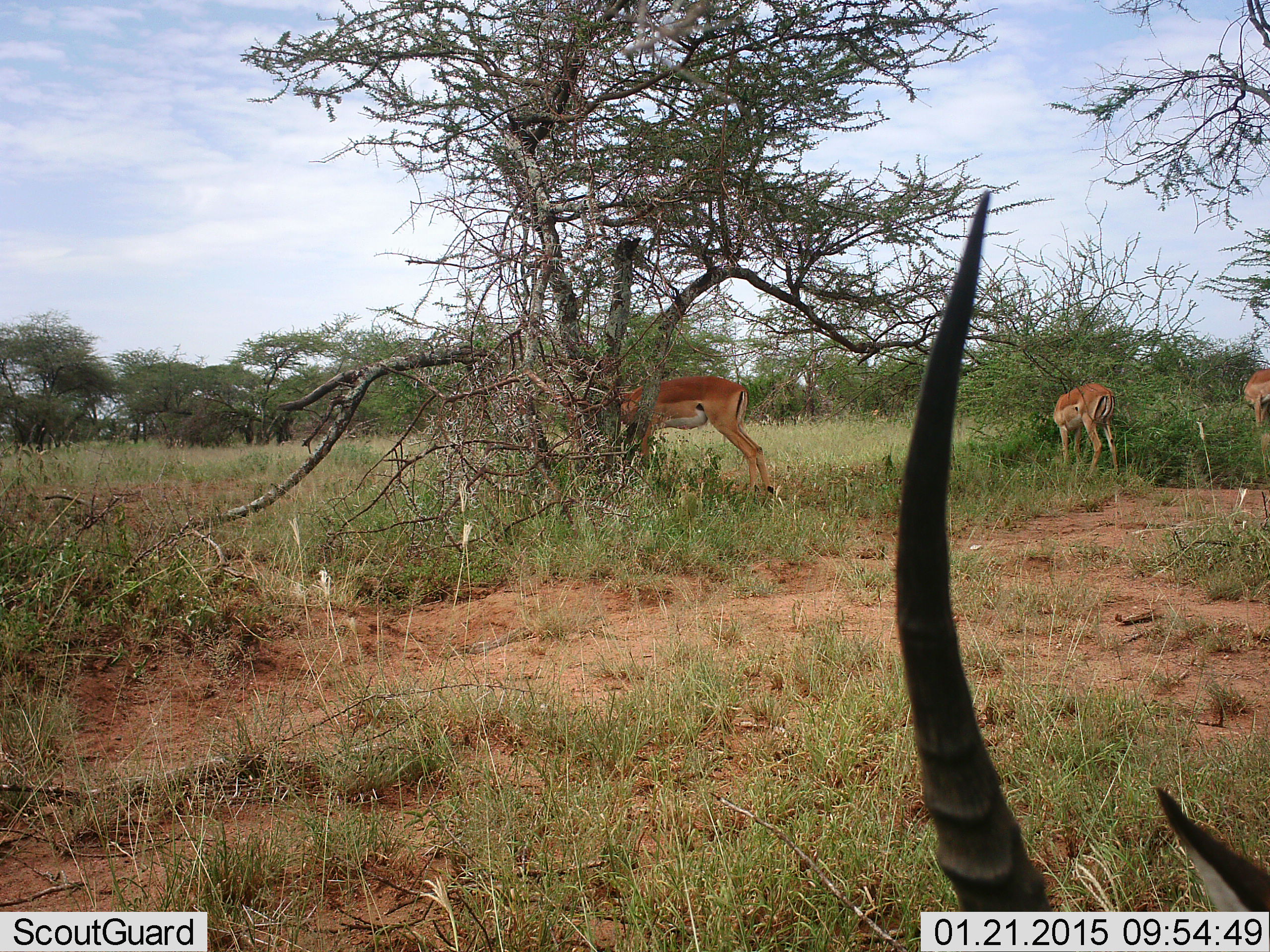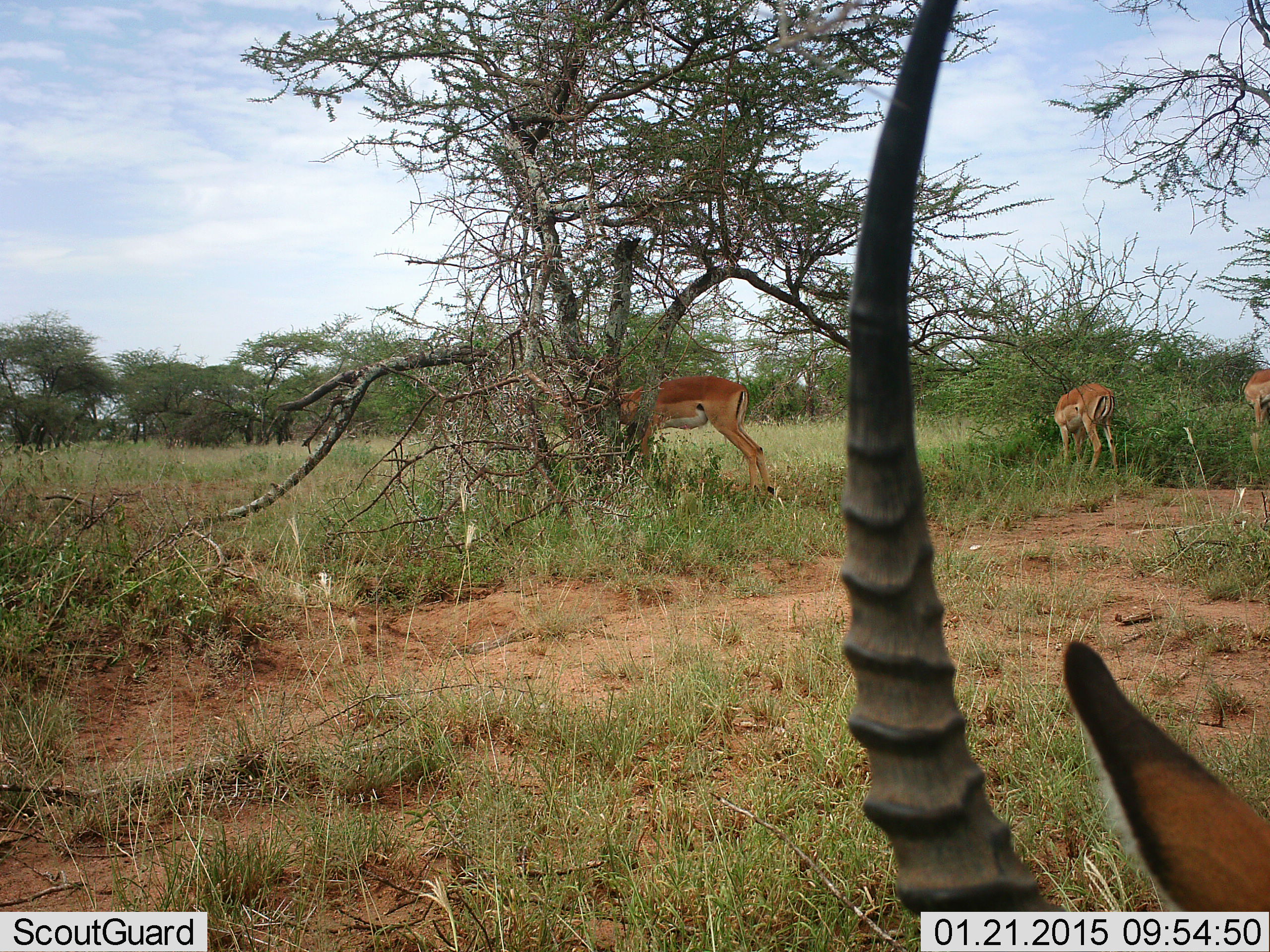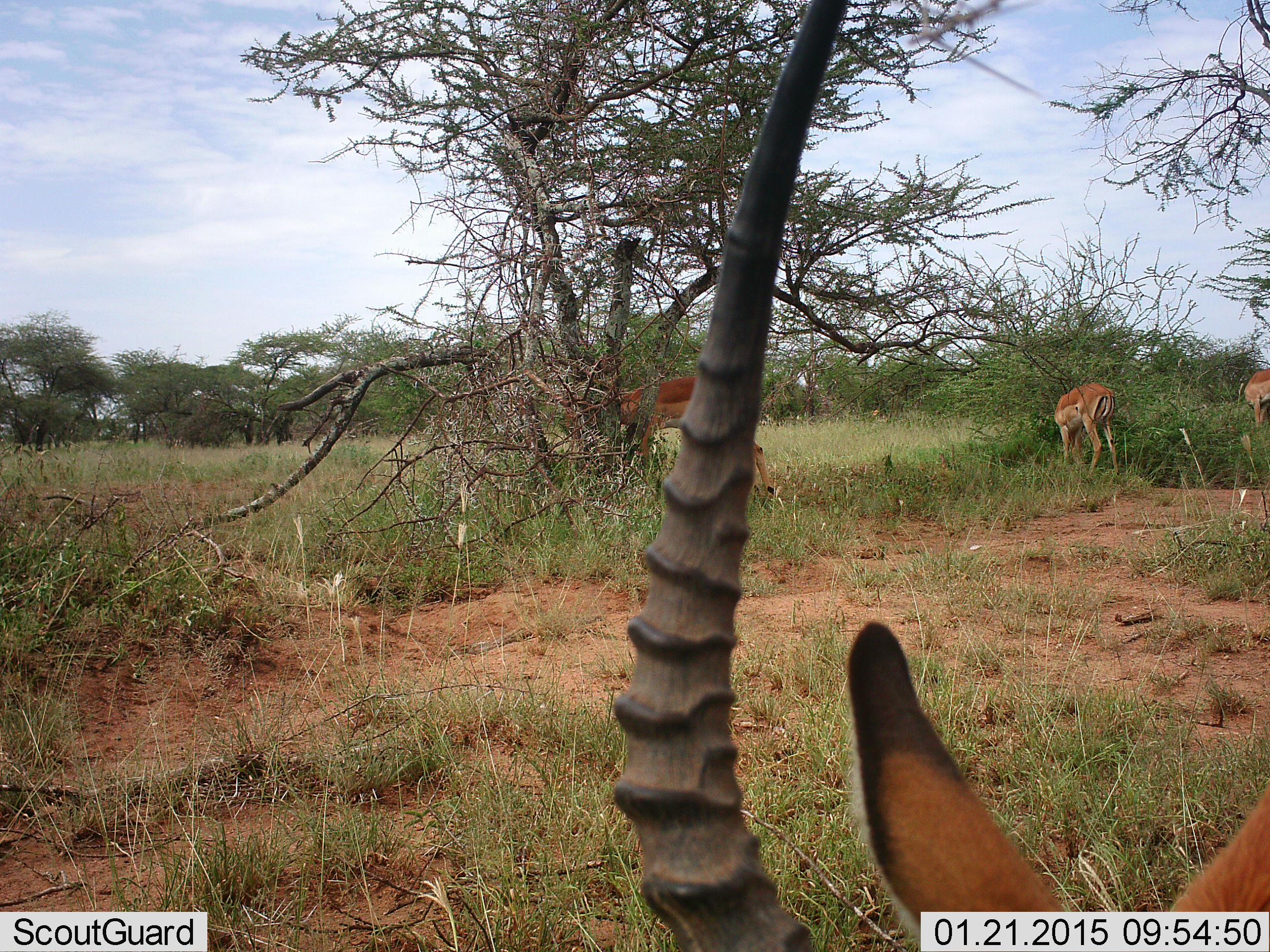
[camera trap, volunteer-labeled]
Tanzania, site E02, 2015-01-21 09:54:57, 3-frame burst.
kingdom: Animalia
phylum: Chordata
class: Mammalia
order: Artiodactyla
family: Bovidae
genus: Aepyceros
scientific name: Aepyceros melampus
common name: impala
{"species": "impala (Aepyceros melampus)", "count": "4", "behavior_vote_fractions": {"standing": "50%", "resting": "0%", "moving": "20%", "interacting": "0%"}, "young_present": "0%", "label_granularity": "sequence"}